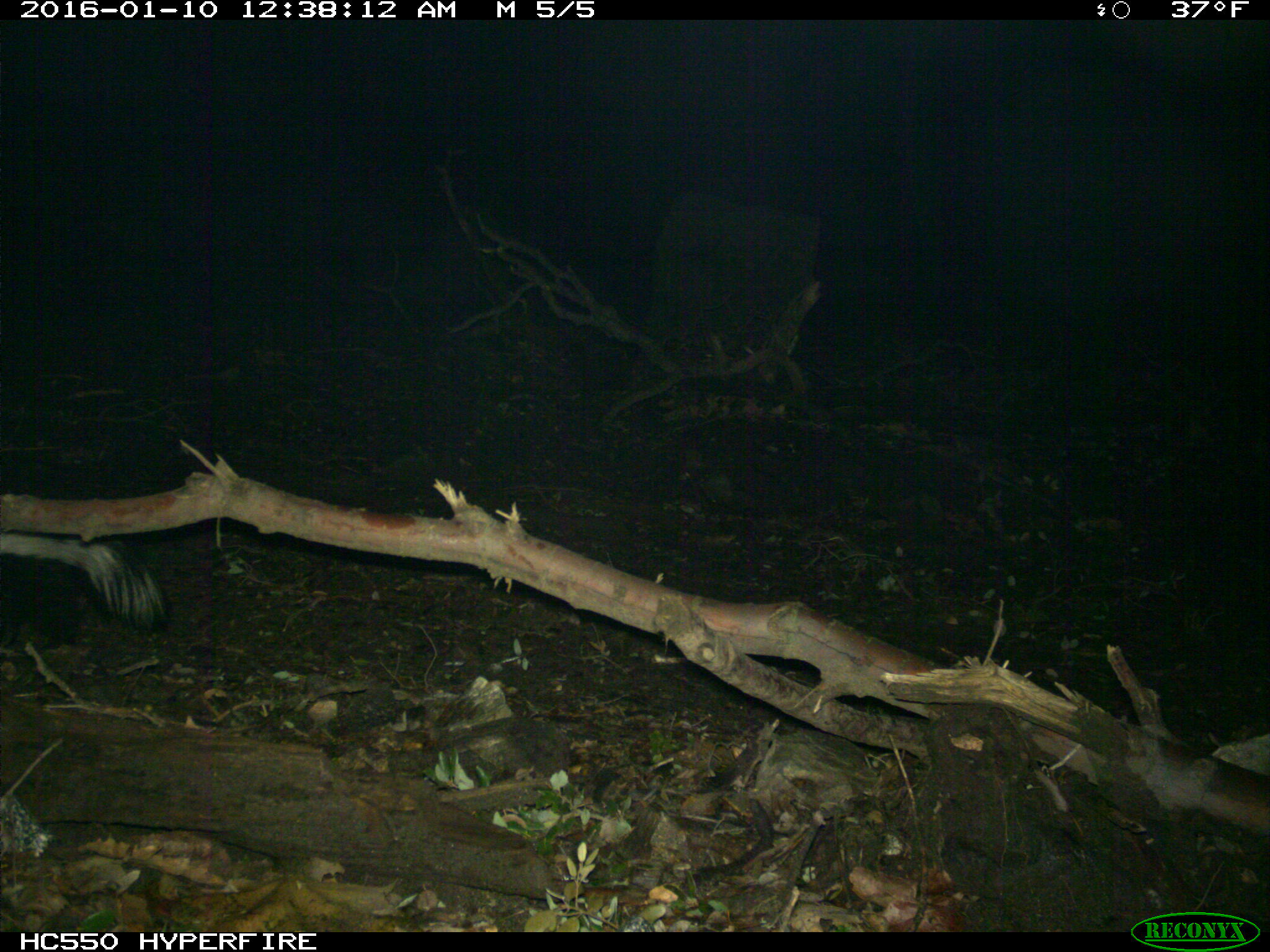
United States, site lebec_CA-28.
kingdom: Animalia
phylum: Chordata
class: Mammalia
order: Carnivora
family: Mephitidae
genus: Mephitis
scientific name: Mephitis mephitis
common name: striped skunk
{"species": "Mephitis mephitis (striped skunk)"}